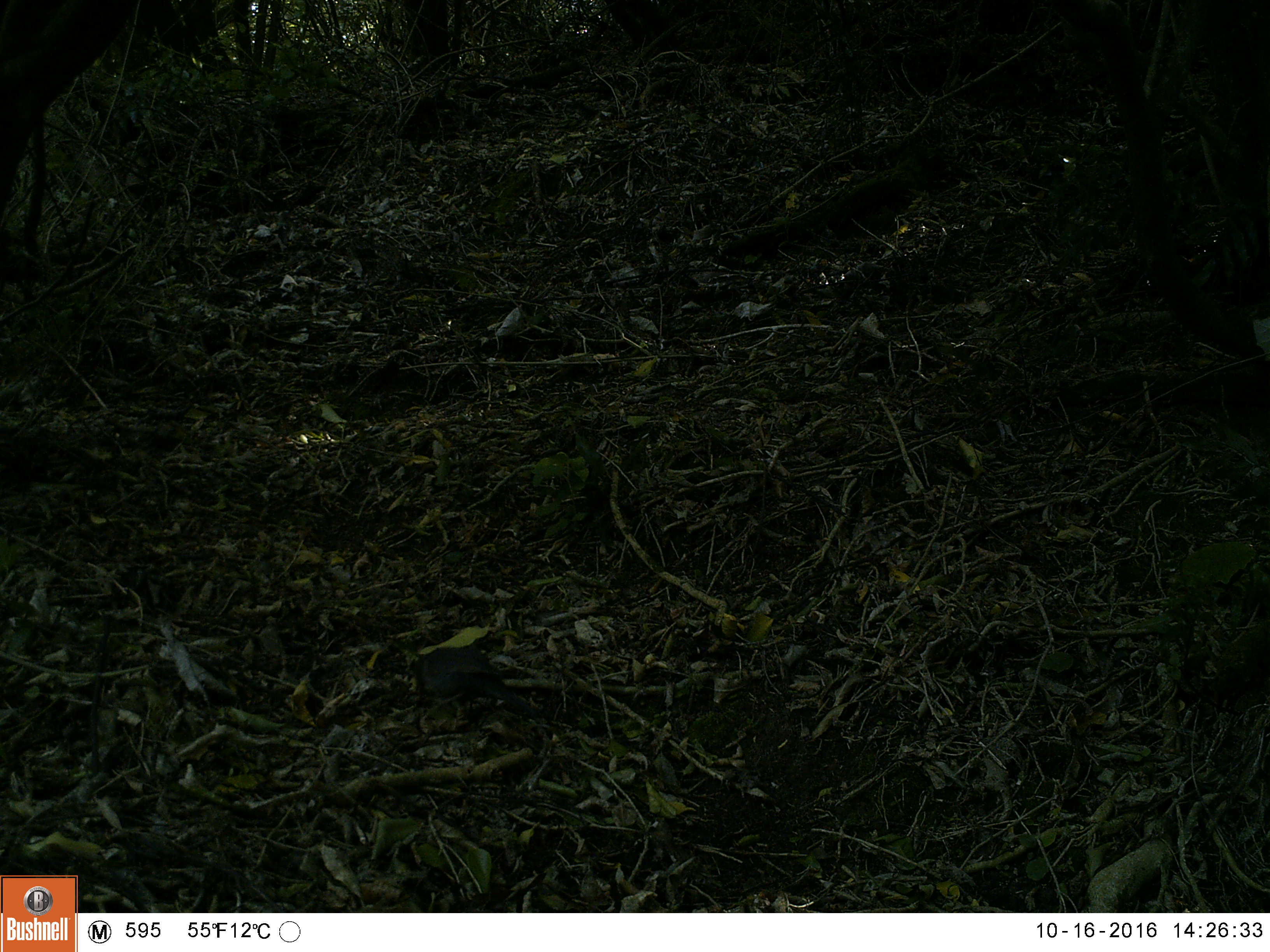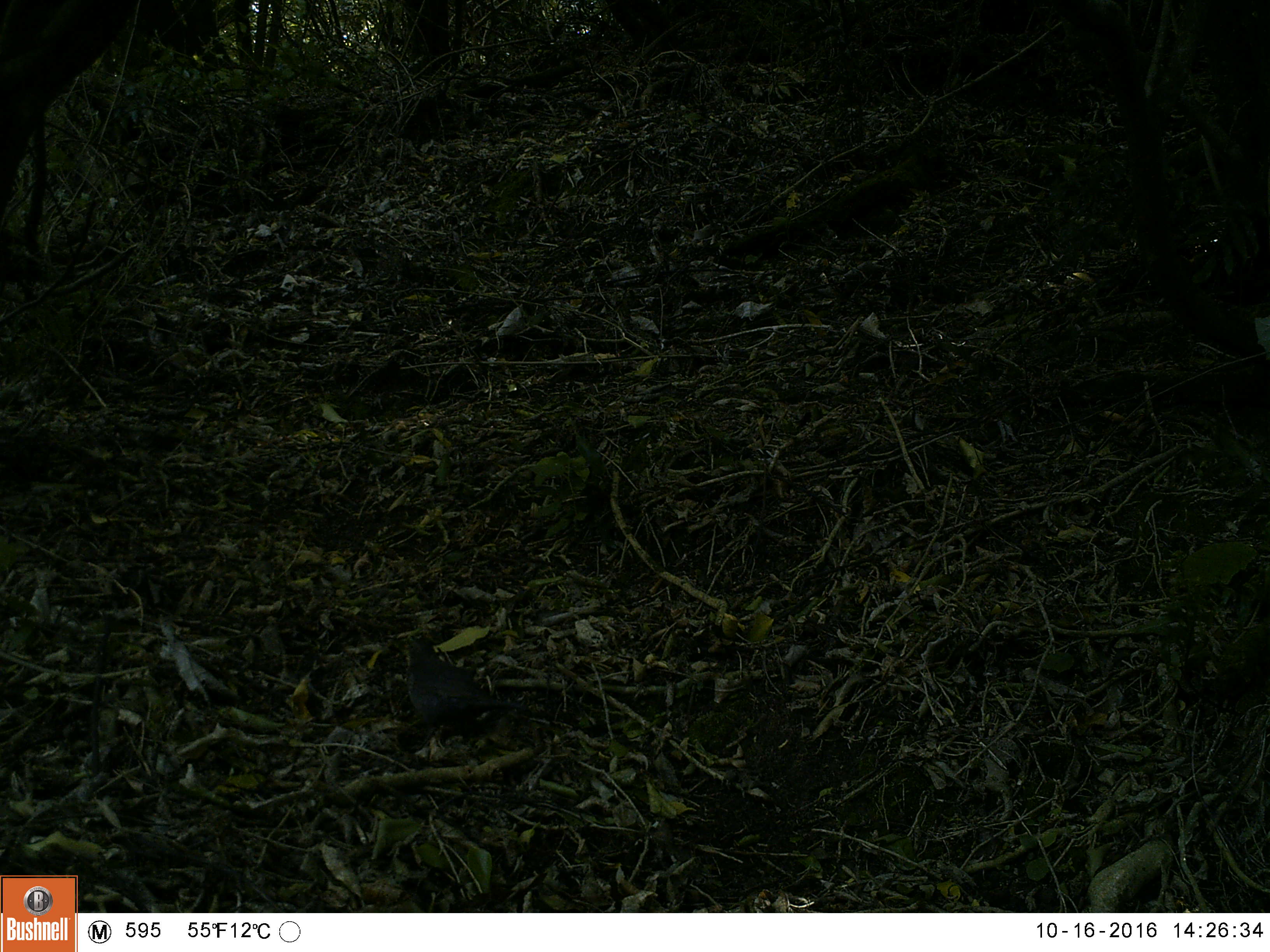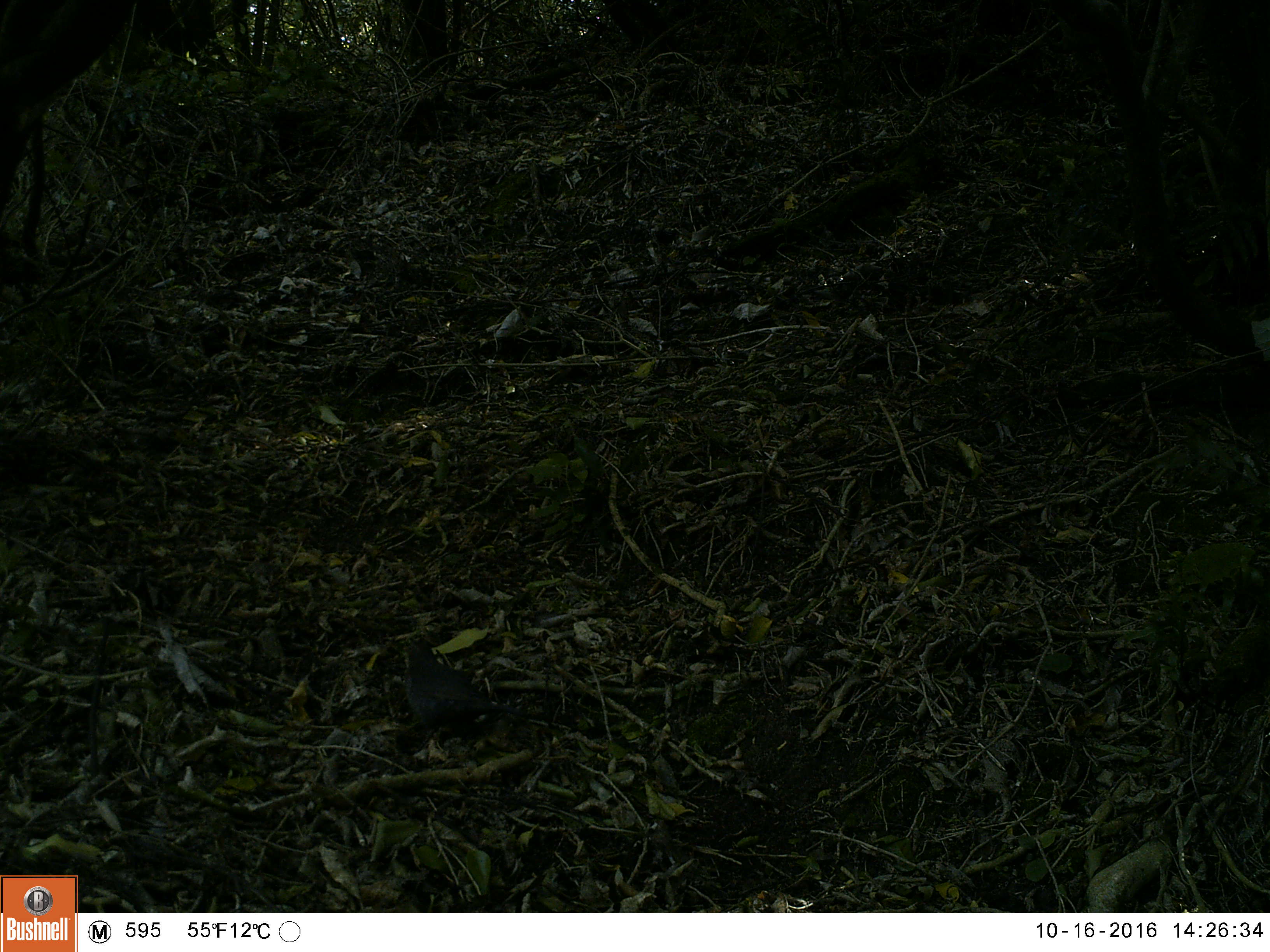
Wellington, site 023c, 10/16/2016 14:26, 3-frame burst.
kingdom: Animalia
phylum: Chordata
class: Aves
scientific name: Aves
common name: bird